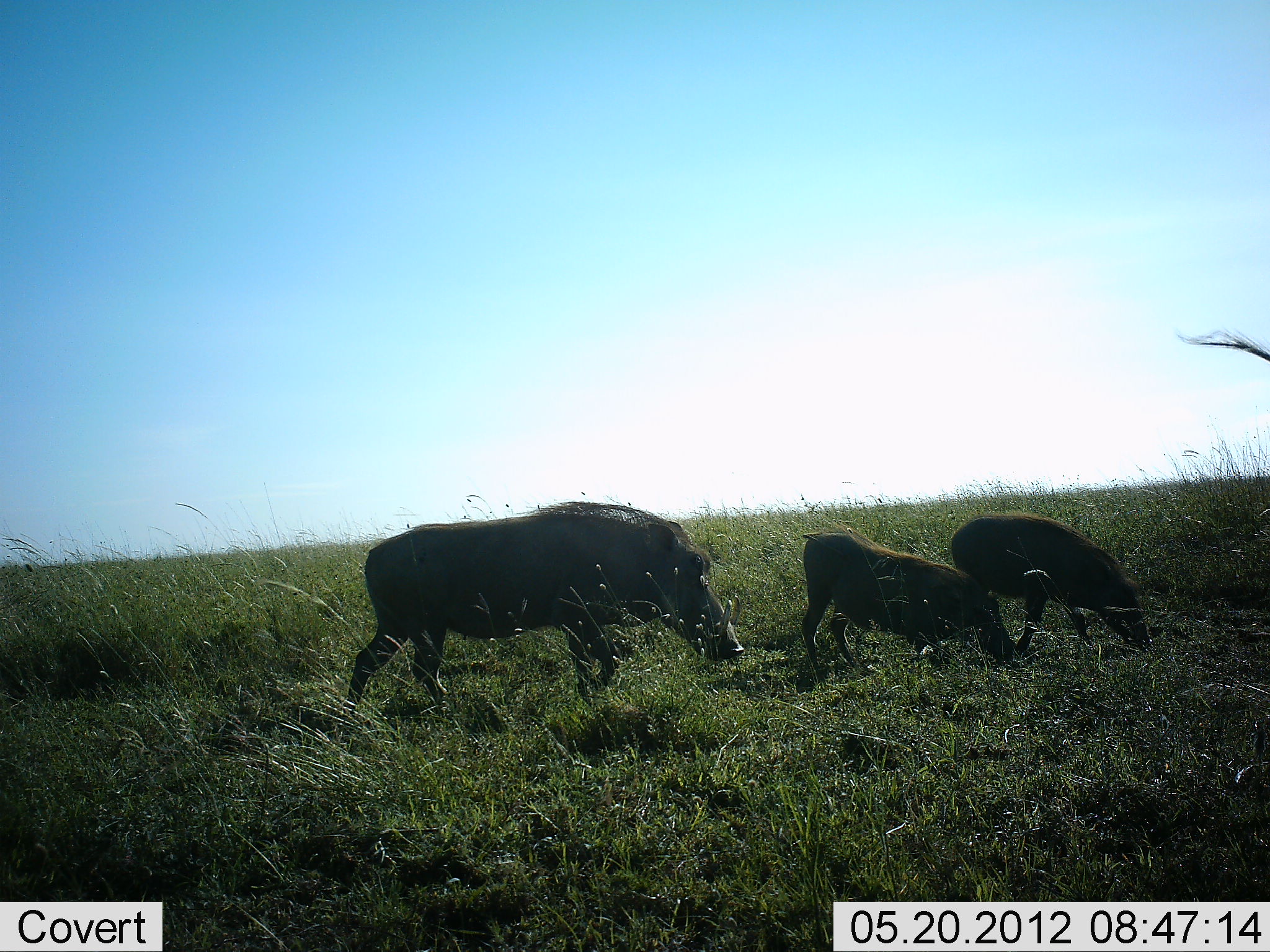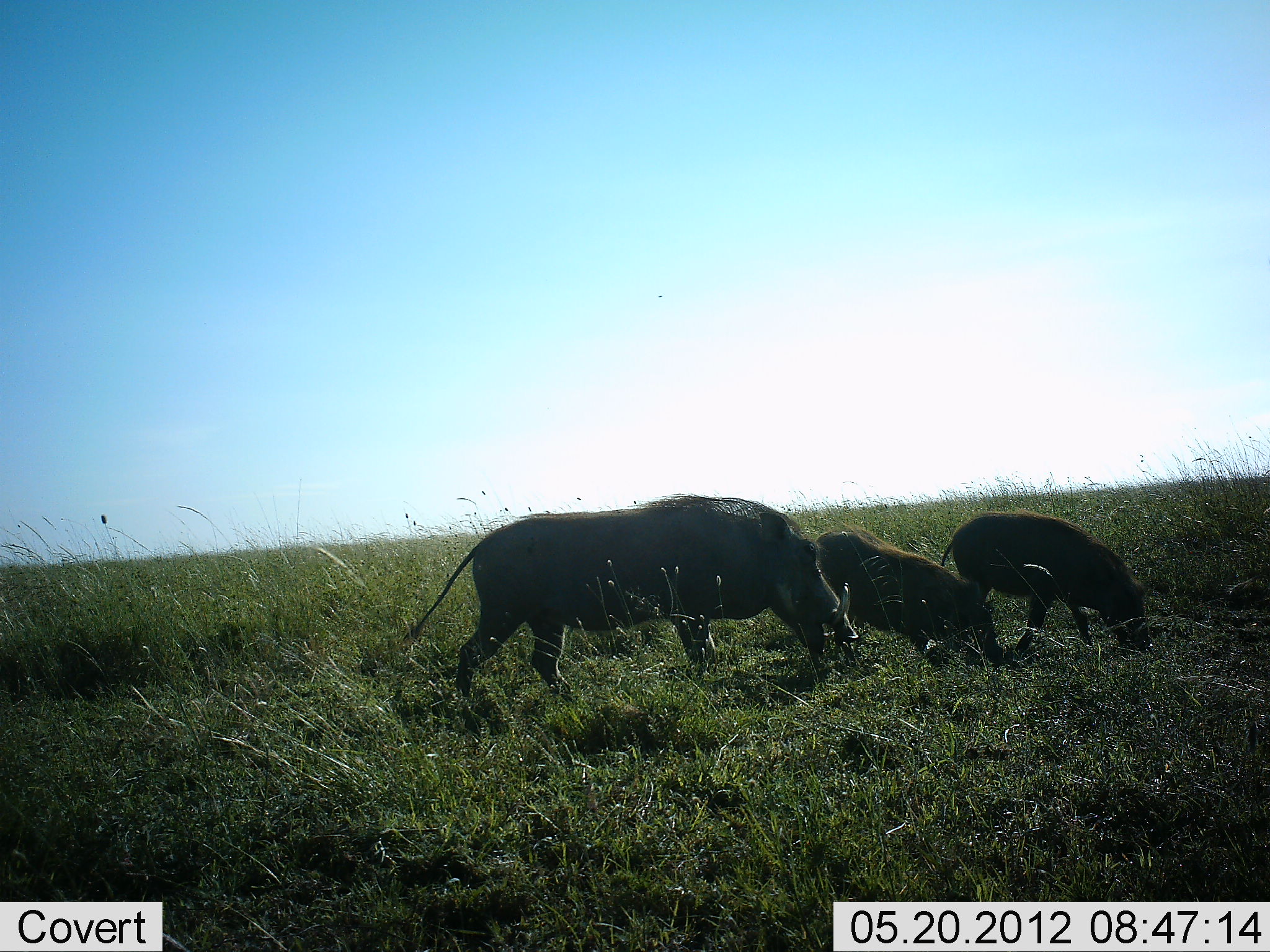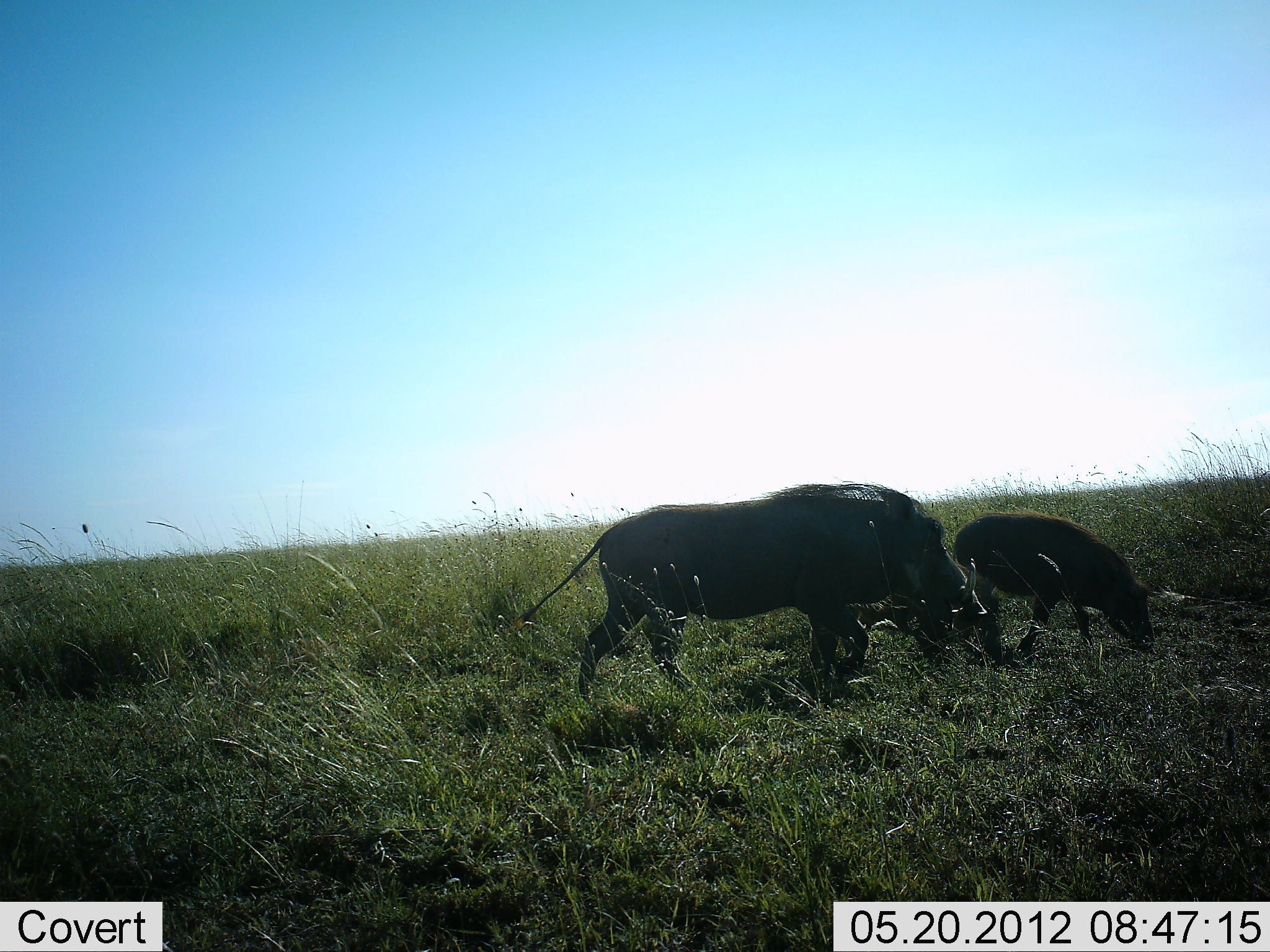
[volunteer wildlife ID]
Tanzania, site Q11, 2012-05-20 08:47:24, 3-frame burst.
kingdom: Animalia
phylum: Chordata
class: Mammalia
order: Artiodactyla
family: Suidae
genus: Phacochoerus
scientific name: Phacochoerus africanus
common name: warthog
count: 3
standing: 40%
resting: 0%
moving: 40%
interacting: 0%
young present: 40%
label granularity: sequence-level